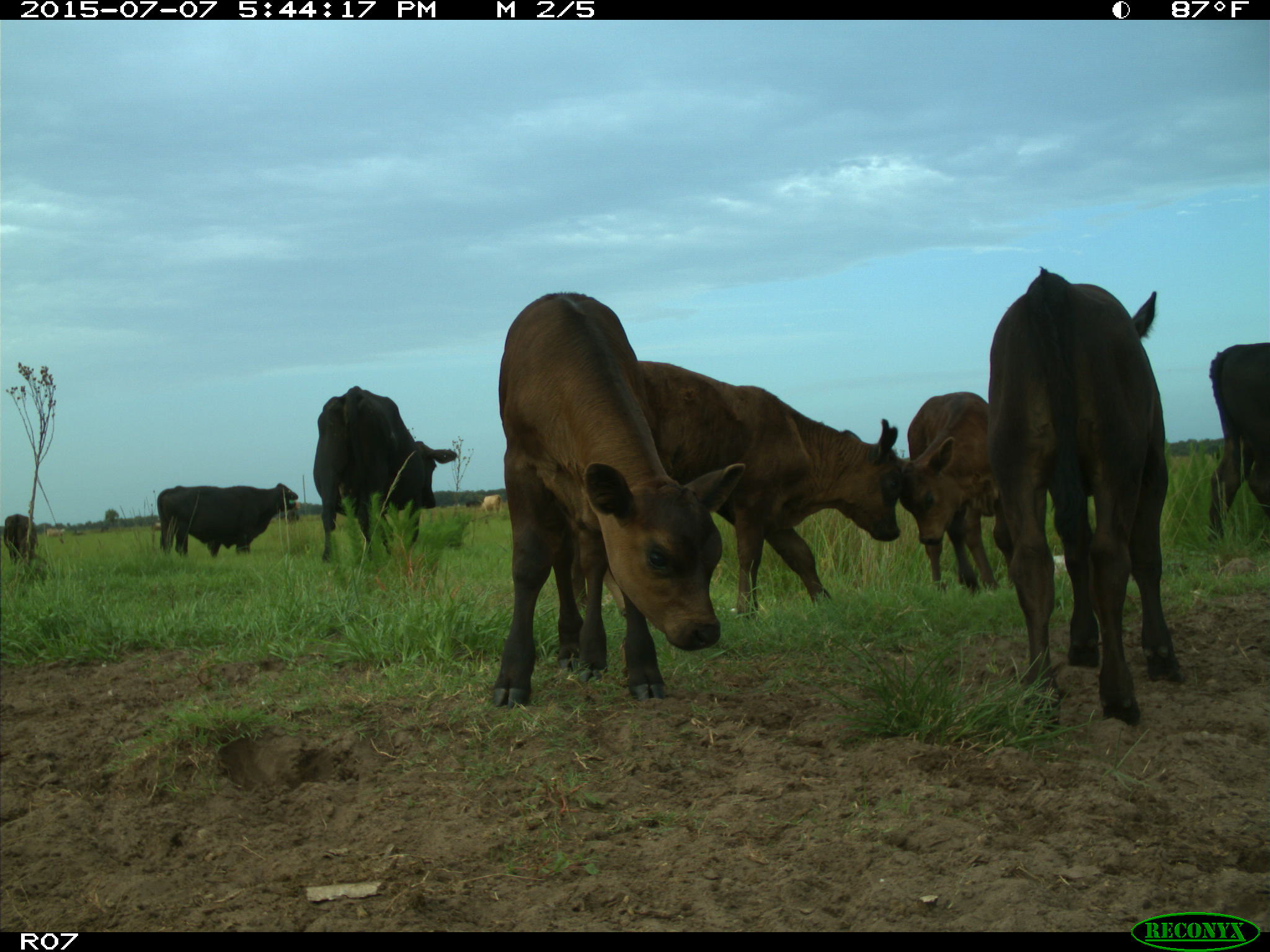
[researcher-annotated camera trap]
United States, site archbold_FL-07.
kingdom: Animalia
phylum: Chordata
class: Mammalia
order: Artiodactyla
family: Bovidae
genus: Bos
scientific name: Bos taurus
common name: domestic cow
Bos taurus (domestic cow).